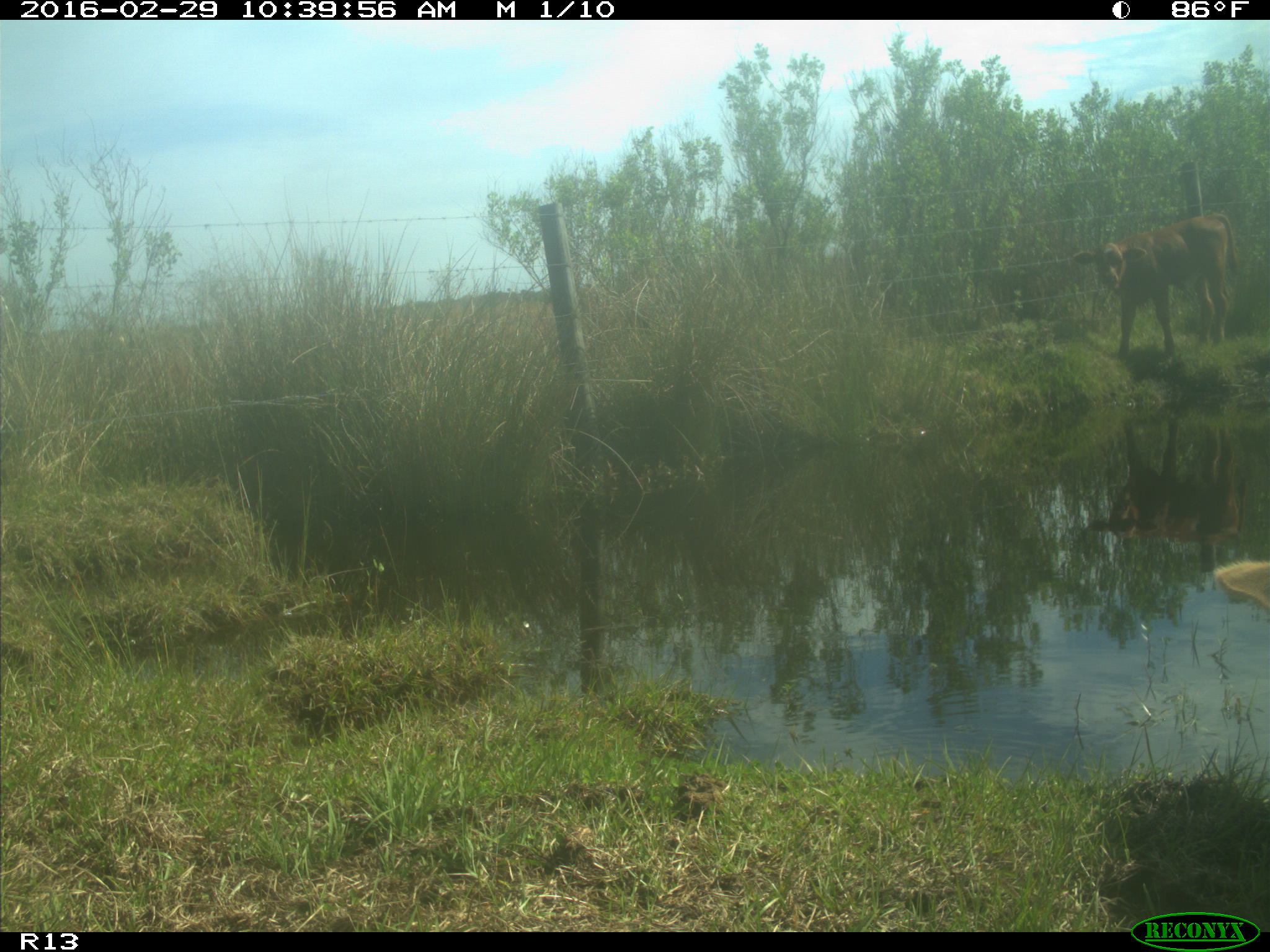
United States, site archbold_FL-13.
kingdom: Animalia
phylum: Chordata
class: Mammalia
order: Artiodactyla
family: Bovidae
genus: Bos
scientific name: Bos taurus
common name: domestic cow